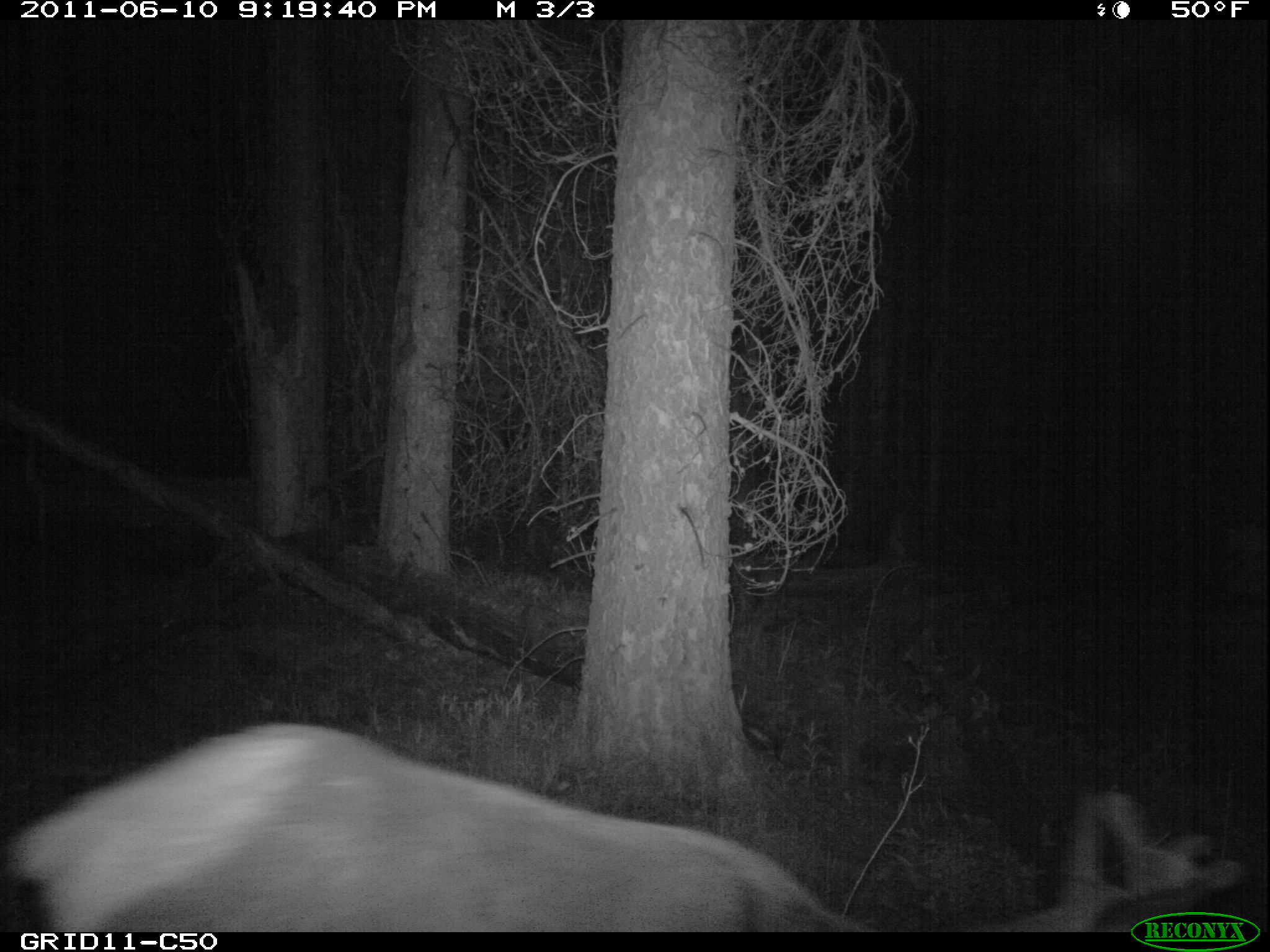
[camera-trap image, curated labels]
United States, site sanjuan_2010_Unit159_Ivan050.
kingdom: Animalia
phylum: Chordata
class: Mammalia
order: Artiodactyla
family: Cervidae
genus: Cervus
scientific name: Cervus elaphus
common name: red deer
Cervus elaphus (red deer).